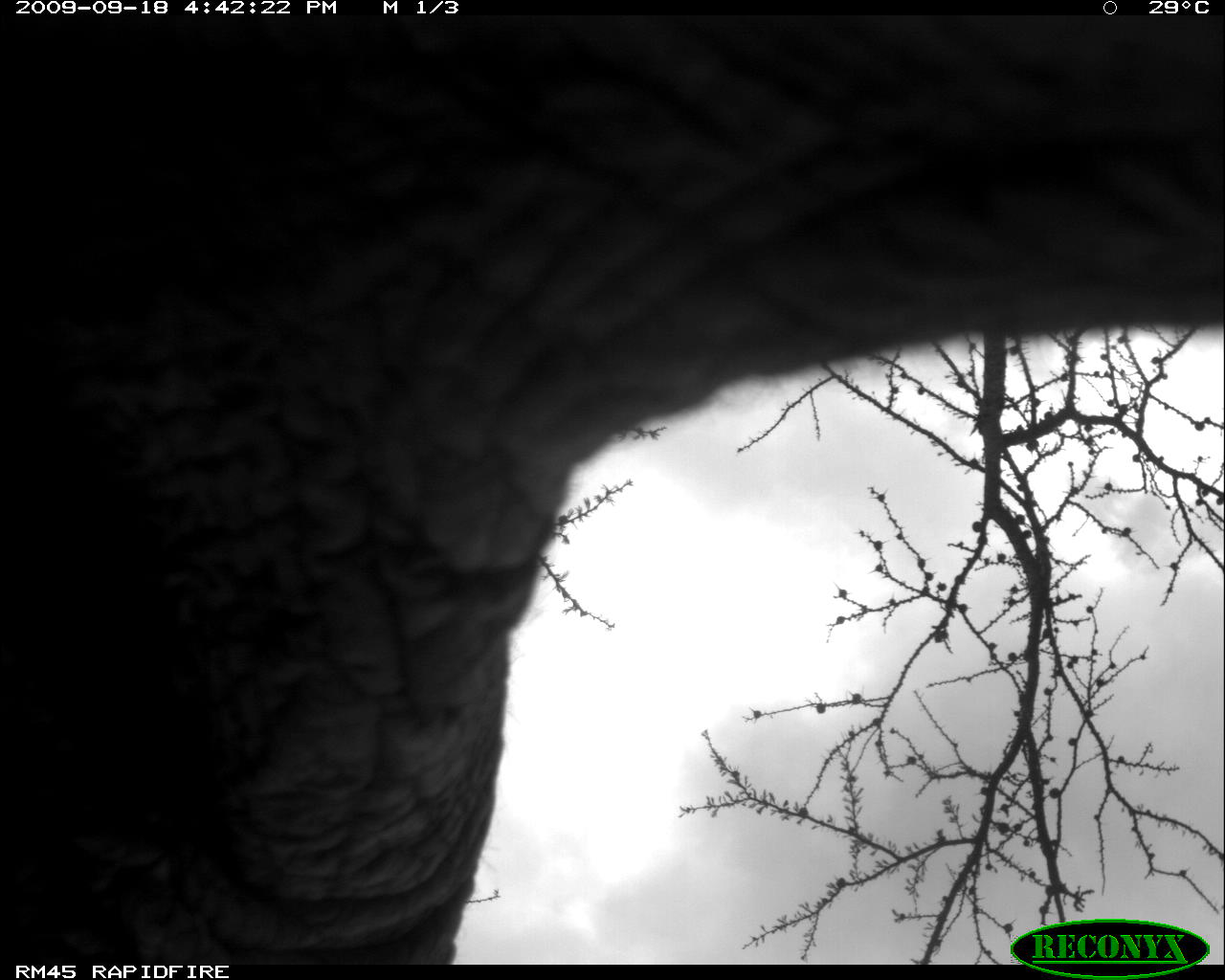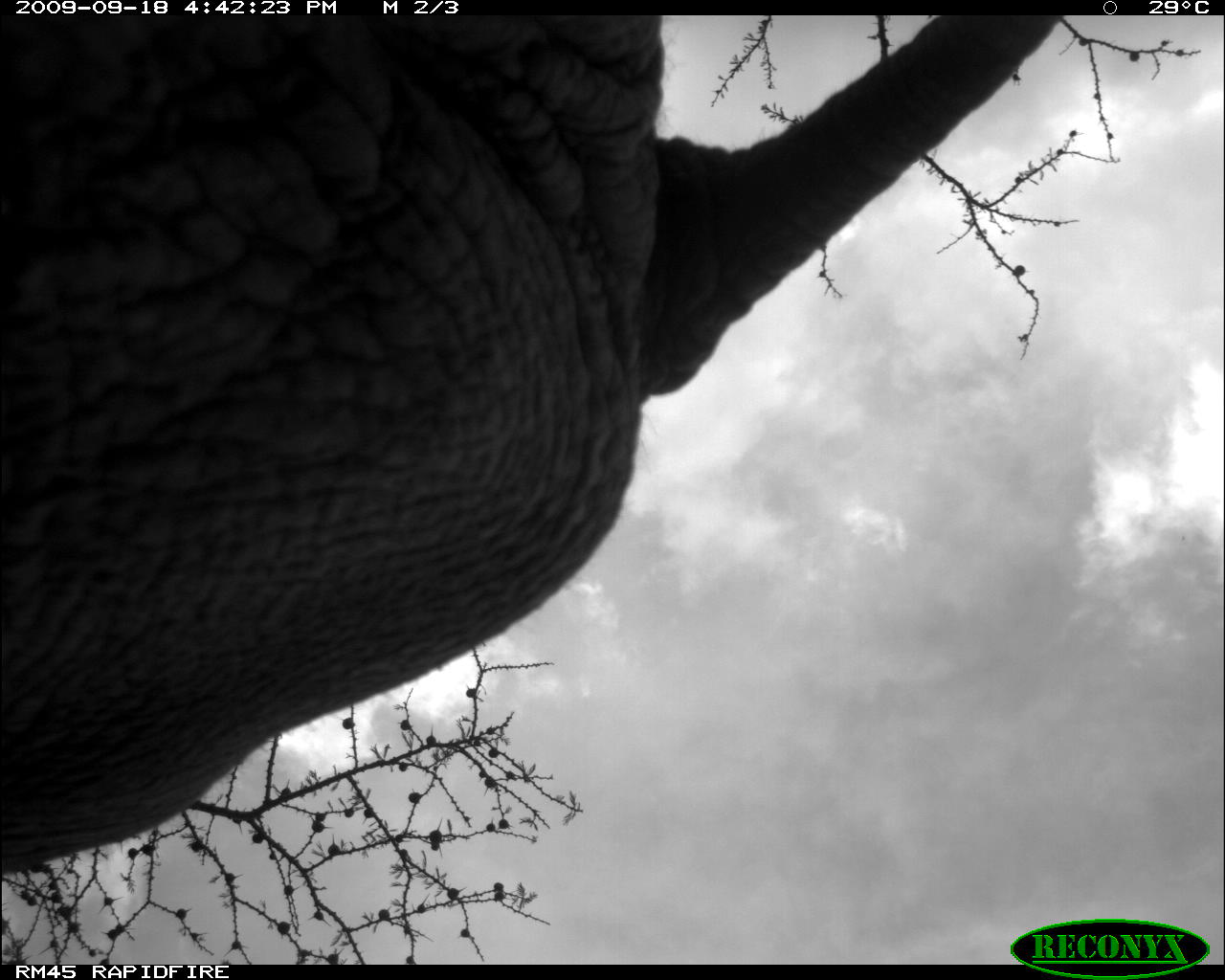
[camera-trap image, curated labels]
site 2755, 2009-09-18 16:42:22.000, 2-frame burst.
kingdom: Animalia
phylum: Chordata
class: Mammalia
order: Proboscidea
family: Elephantidae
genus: Loxodonta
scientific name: Loxodonta africana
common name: african bush elephant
Loxodonta africana (african bush elephant), count 1.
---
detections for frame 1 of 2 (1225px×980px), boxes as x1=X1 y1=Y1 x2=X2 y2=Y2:
loxodonta africana: x1=0 y1=15 x2=1222 y2=965